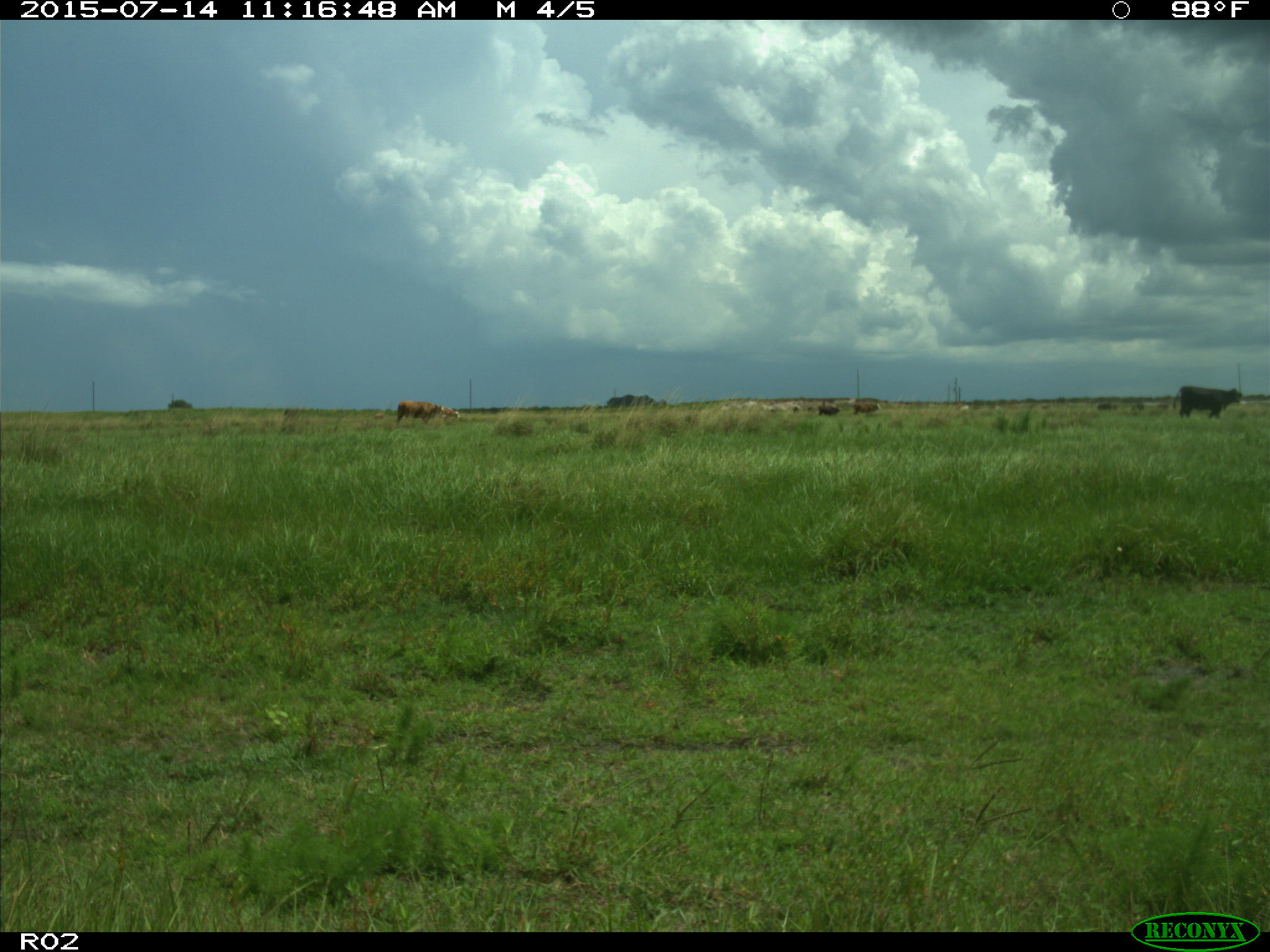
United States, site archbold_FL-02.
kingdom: Animalia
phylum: Chordata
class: Mammalia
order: Artiodactyla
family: Bovidae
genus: Bos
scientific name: Bos taurus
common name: domestic cow